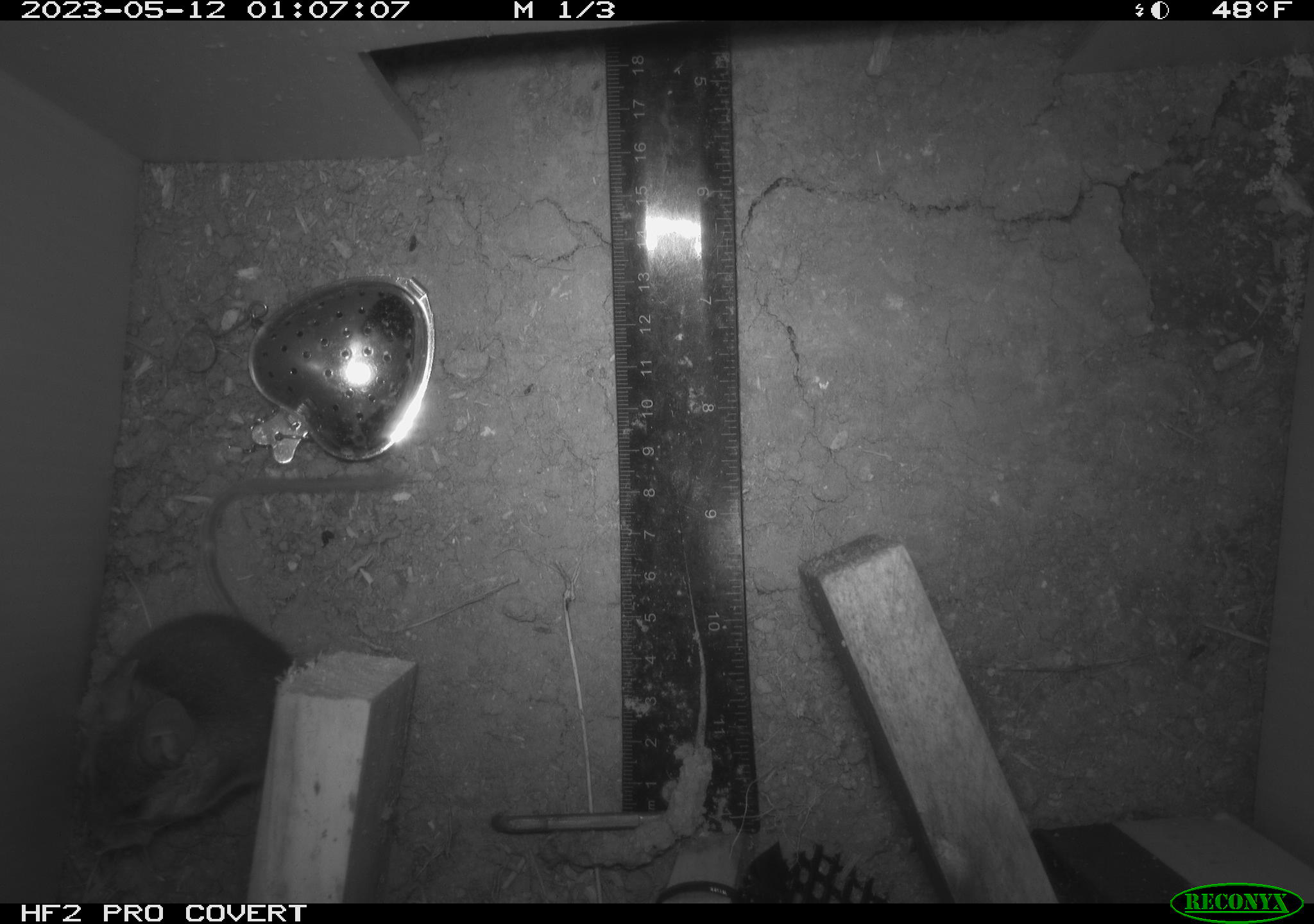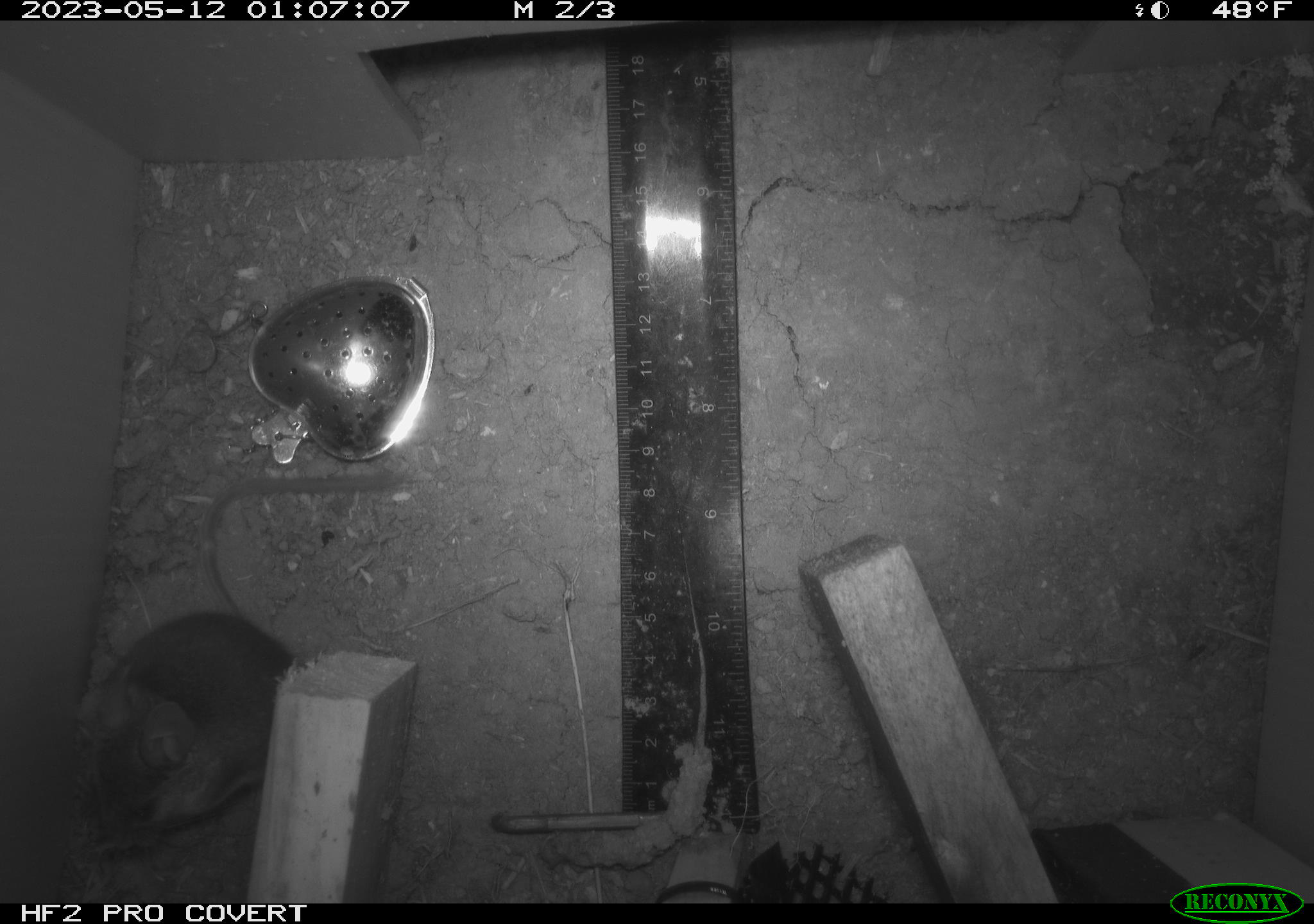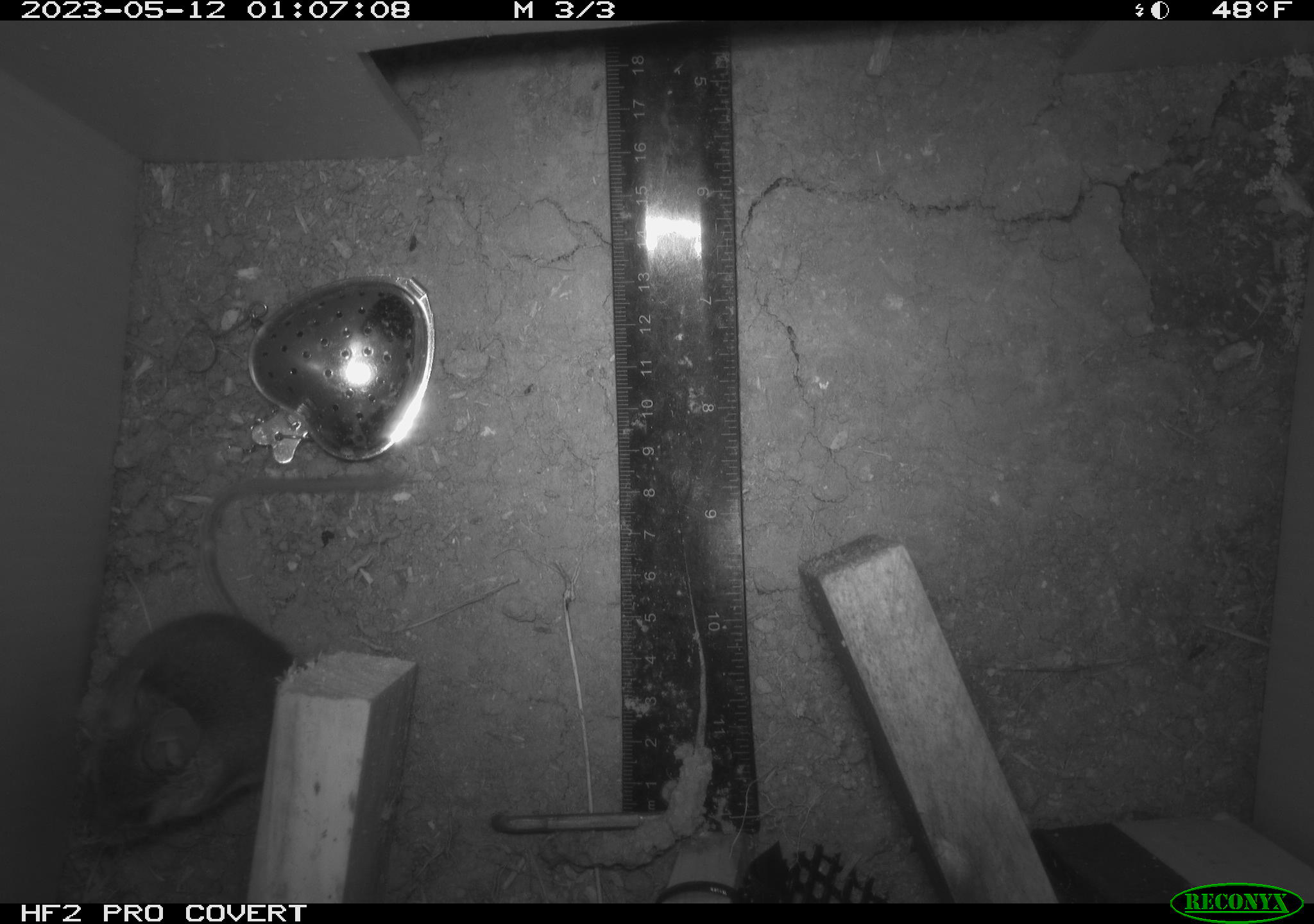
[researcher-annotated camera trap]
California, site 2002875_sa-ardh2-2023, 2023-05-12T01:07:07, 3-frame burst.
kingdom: Animalia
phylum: Chordata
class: Mammalia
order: Rodentia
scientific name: Rodentia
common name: mouse species